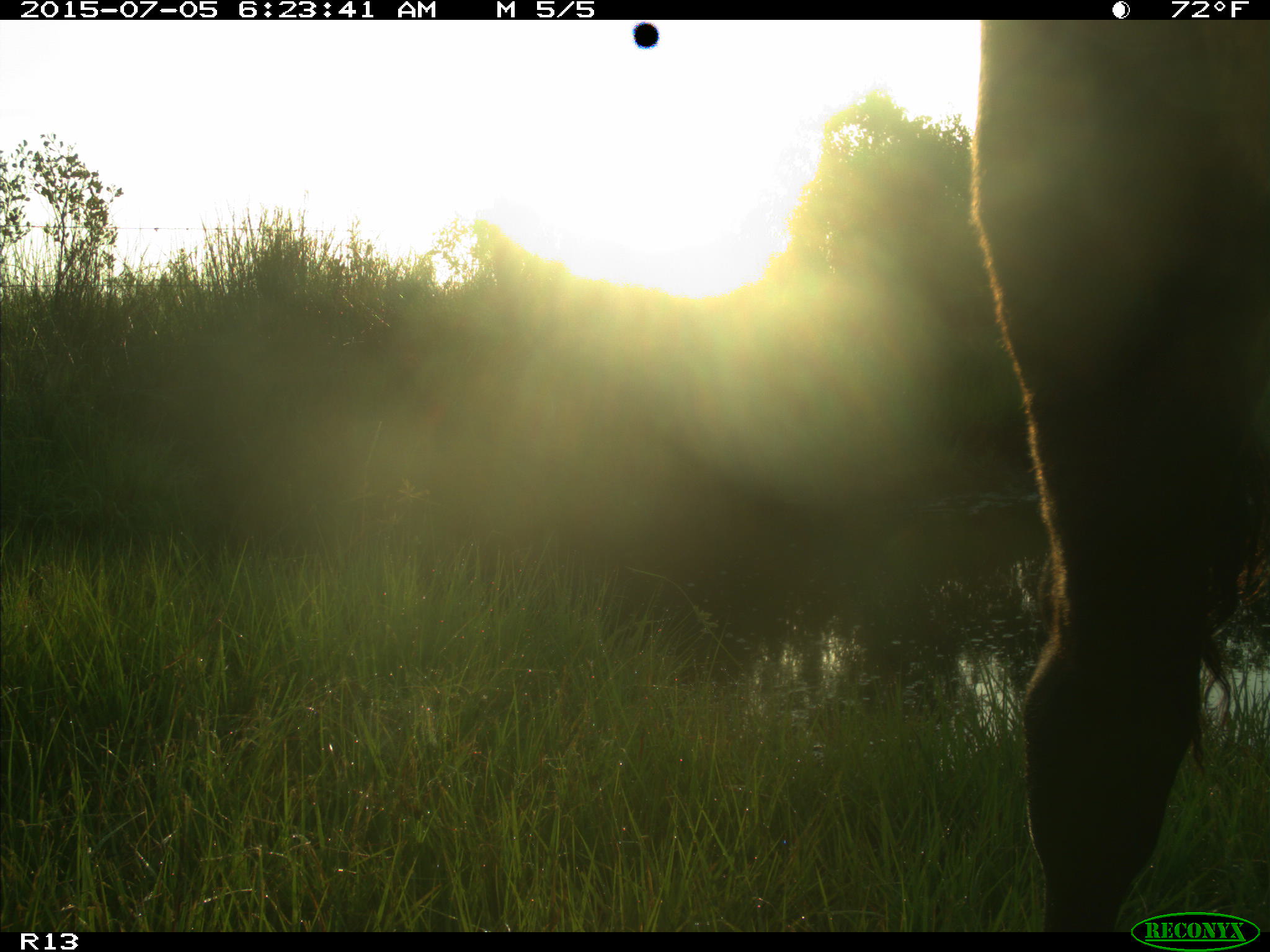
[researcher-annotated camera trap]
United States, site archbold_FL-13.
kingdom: Animalia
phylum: Chordata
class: Mammalia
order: Artiodactyla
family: Bovidae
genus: Bos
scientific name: Bos taurus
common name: domestic cow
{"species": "Bos taurus (domestic cow)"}